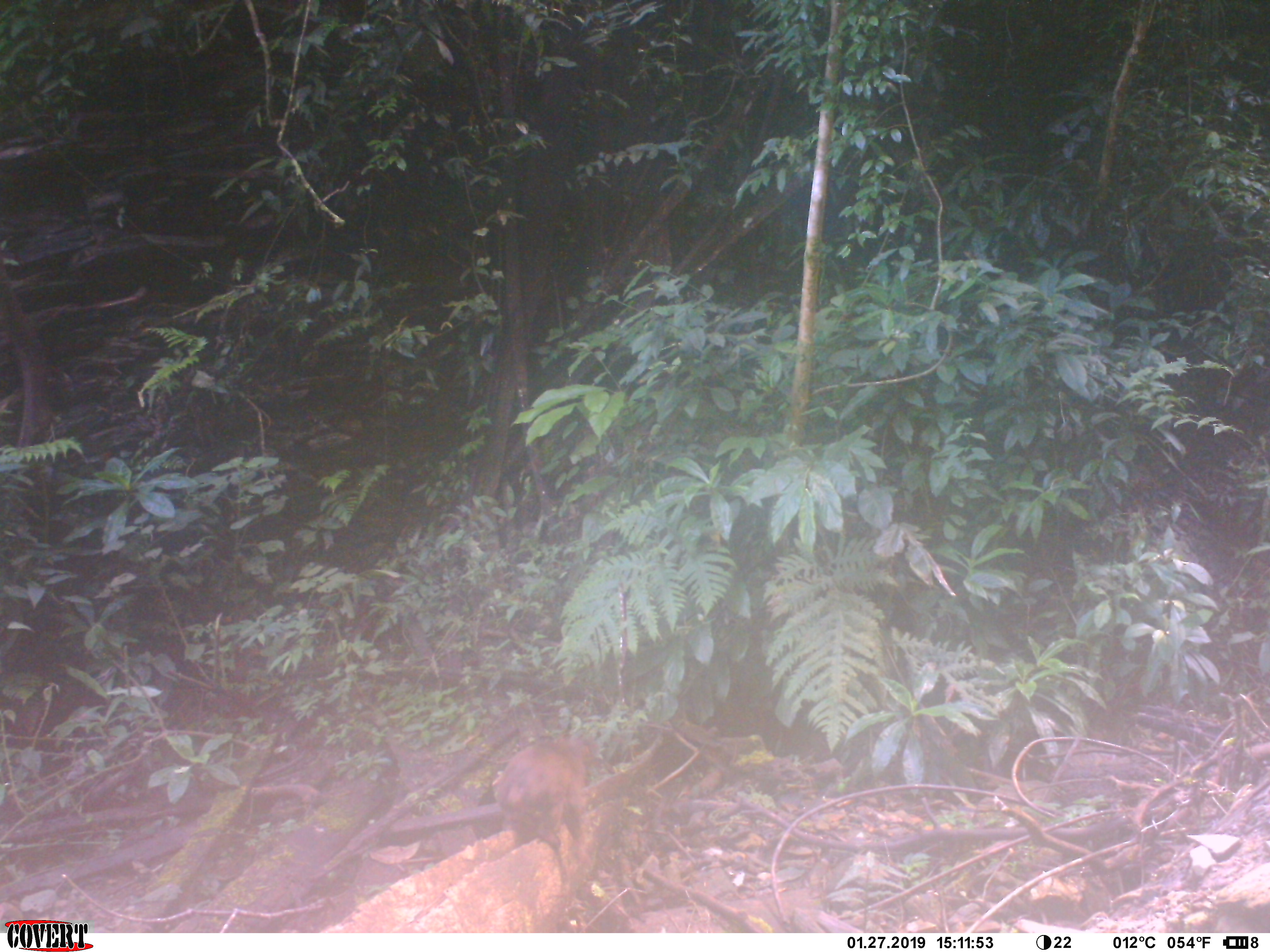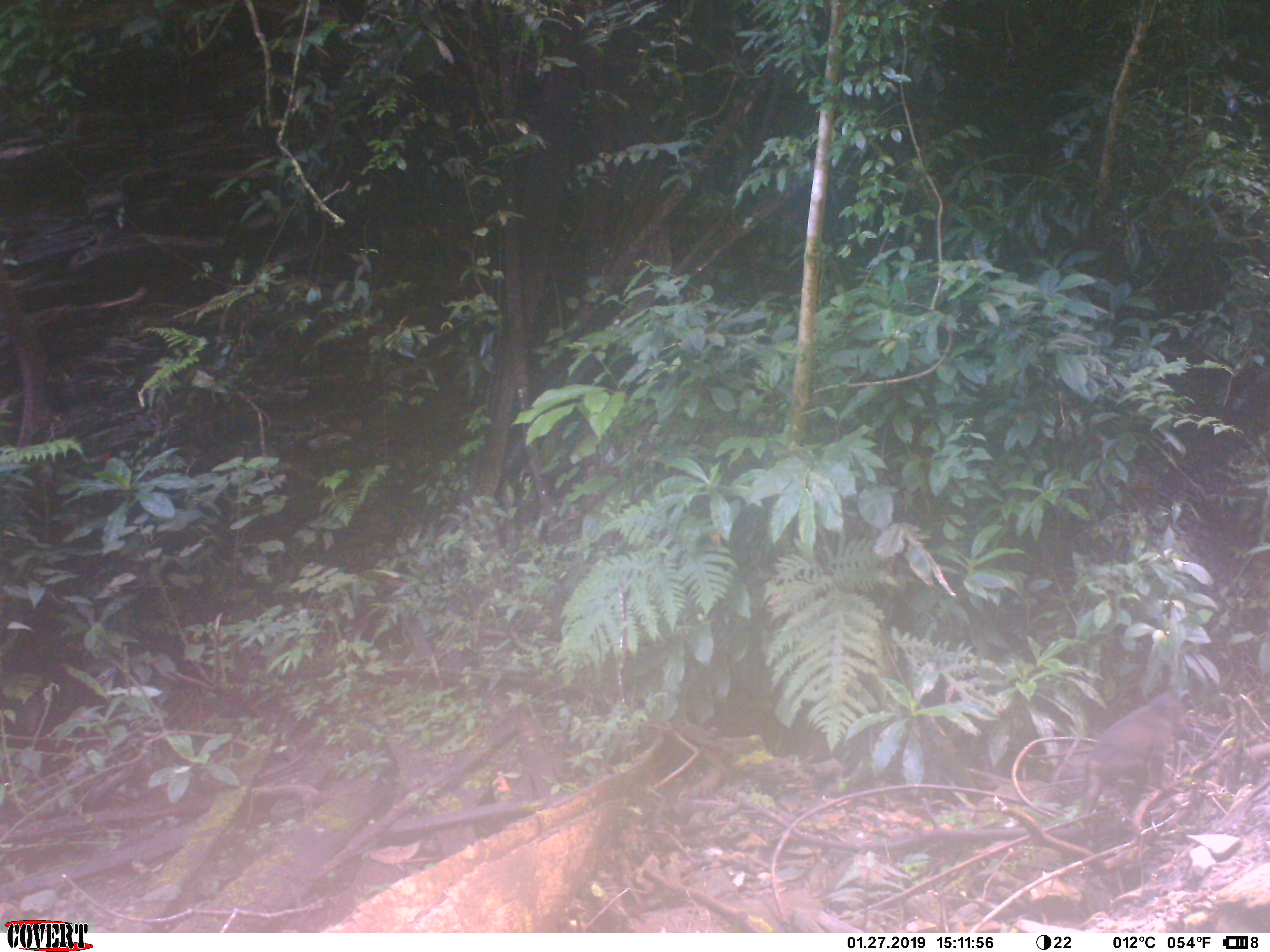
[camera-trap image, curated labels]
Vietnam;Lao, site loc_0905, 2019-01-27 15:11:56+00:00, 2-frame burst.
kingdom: Animalia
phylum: Chordata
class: Mammalia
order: Primates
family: Cercopithecidae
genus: Macaca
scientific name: Macaca arctoides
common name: stump-tailed macaque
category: stump tailed macaque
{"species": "stump tailed macaque (stump-tailed macaque) (Macaca arctoides)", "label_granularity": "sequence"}